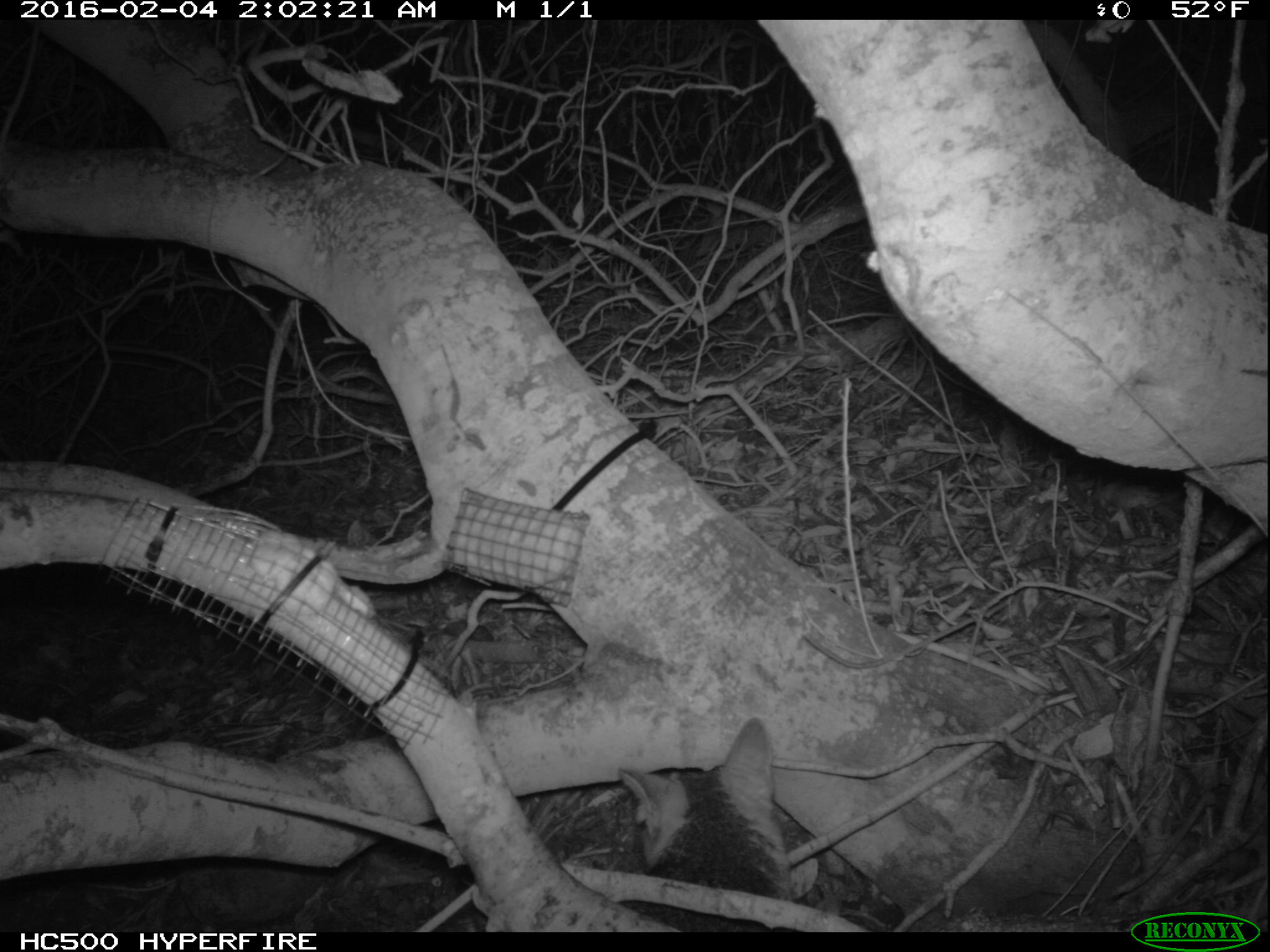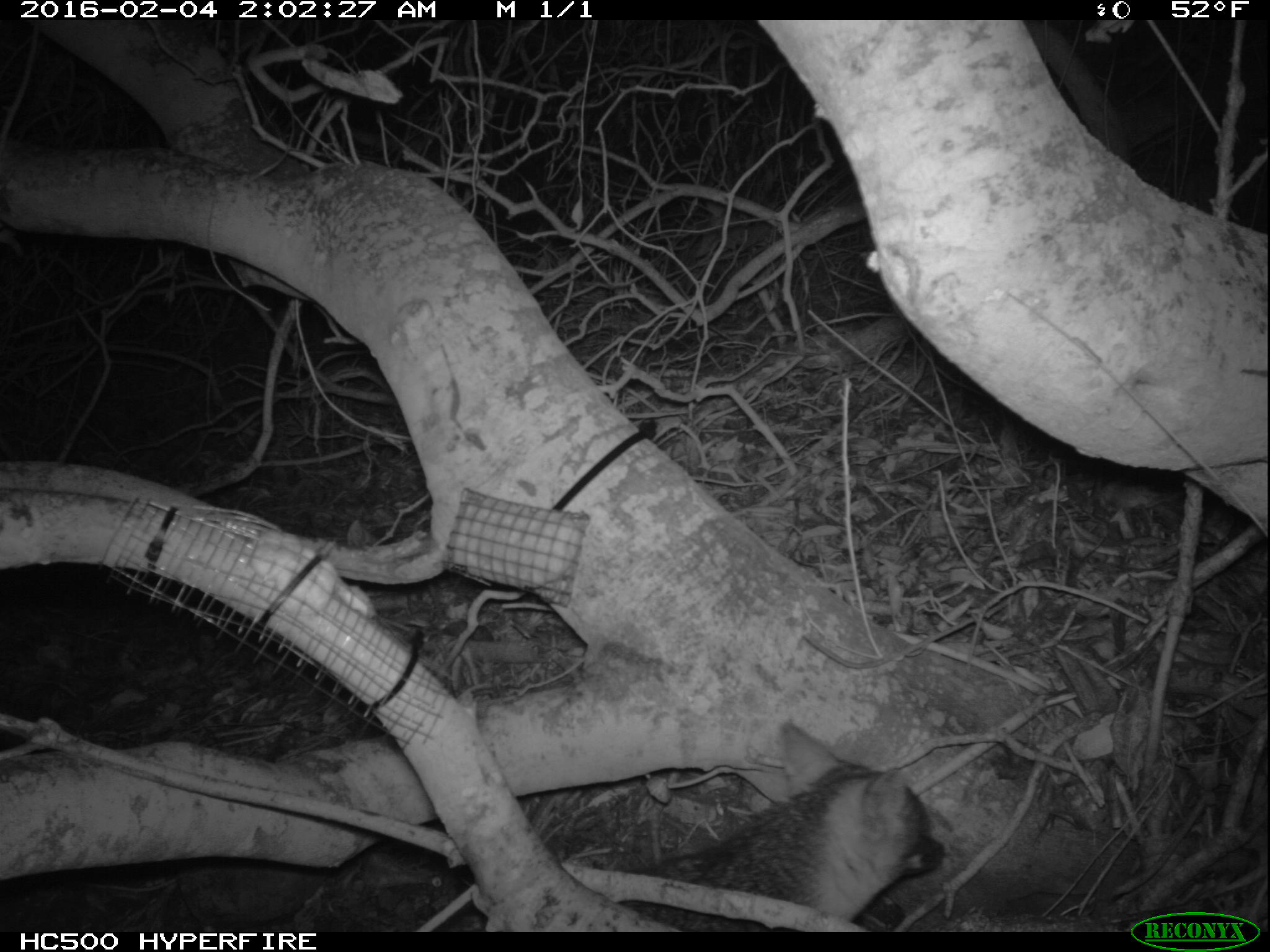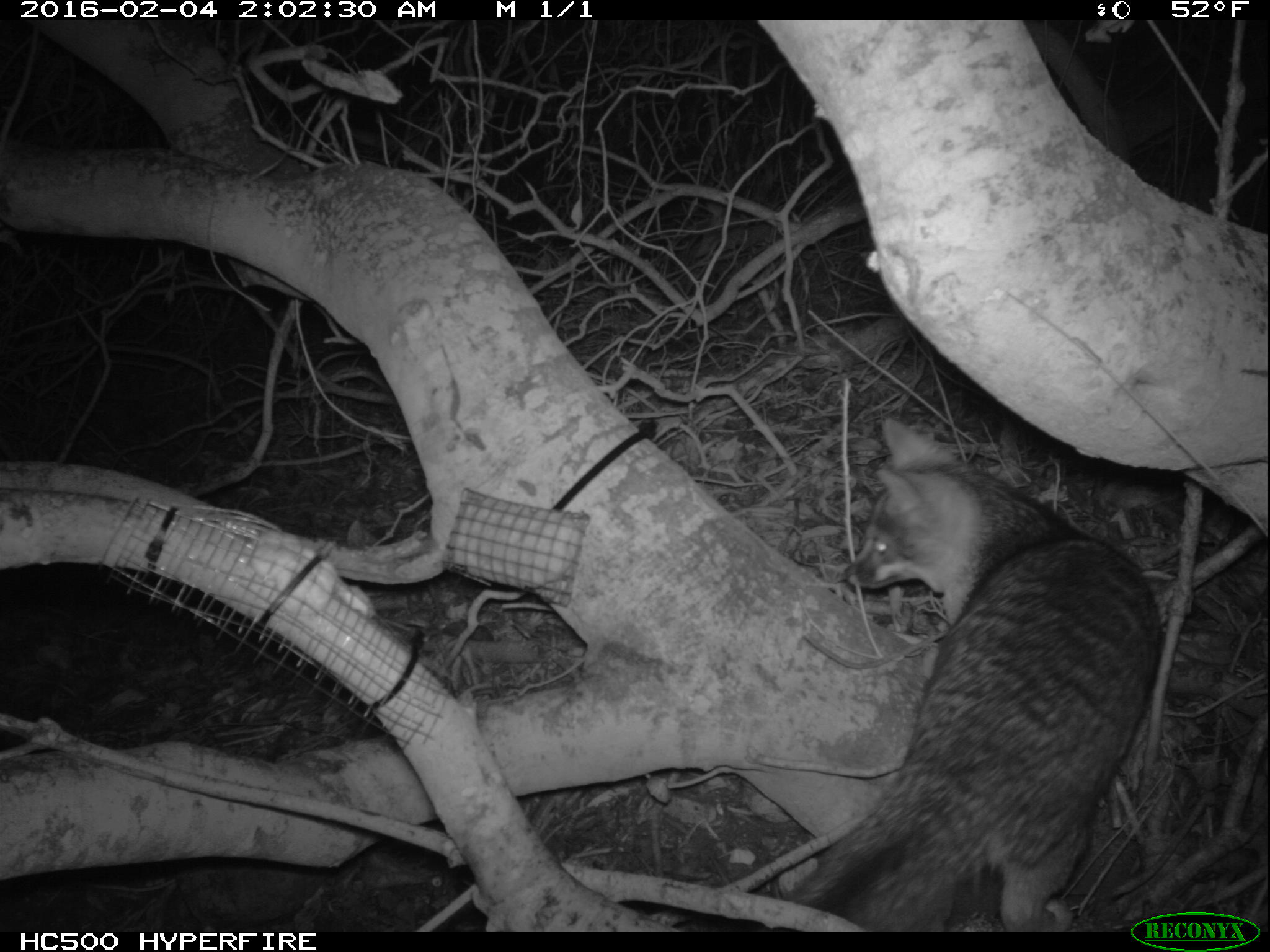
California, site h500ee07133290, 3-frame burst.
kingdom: Animalia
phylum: Chordata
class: Mammalia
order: Carnivora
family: Canidae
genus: Urocyon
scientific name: Urocyon littoralis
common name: island fox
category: fox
Fox (island fox) (Urocyon littoralis).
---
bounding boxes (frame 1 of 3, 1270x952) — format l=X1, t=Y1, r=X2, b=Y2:
fox: l=617, t=717, r=796, b=931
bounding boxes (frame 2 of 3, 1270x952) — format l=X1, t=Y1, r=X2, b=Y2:
fox: l=615, t=722, r=943, b=930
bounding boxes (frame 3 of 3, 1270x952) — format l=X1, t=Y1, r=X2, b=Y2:
fox: l=764, t=415, r=1164, b=930